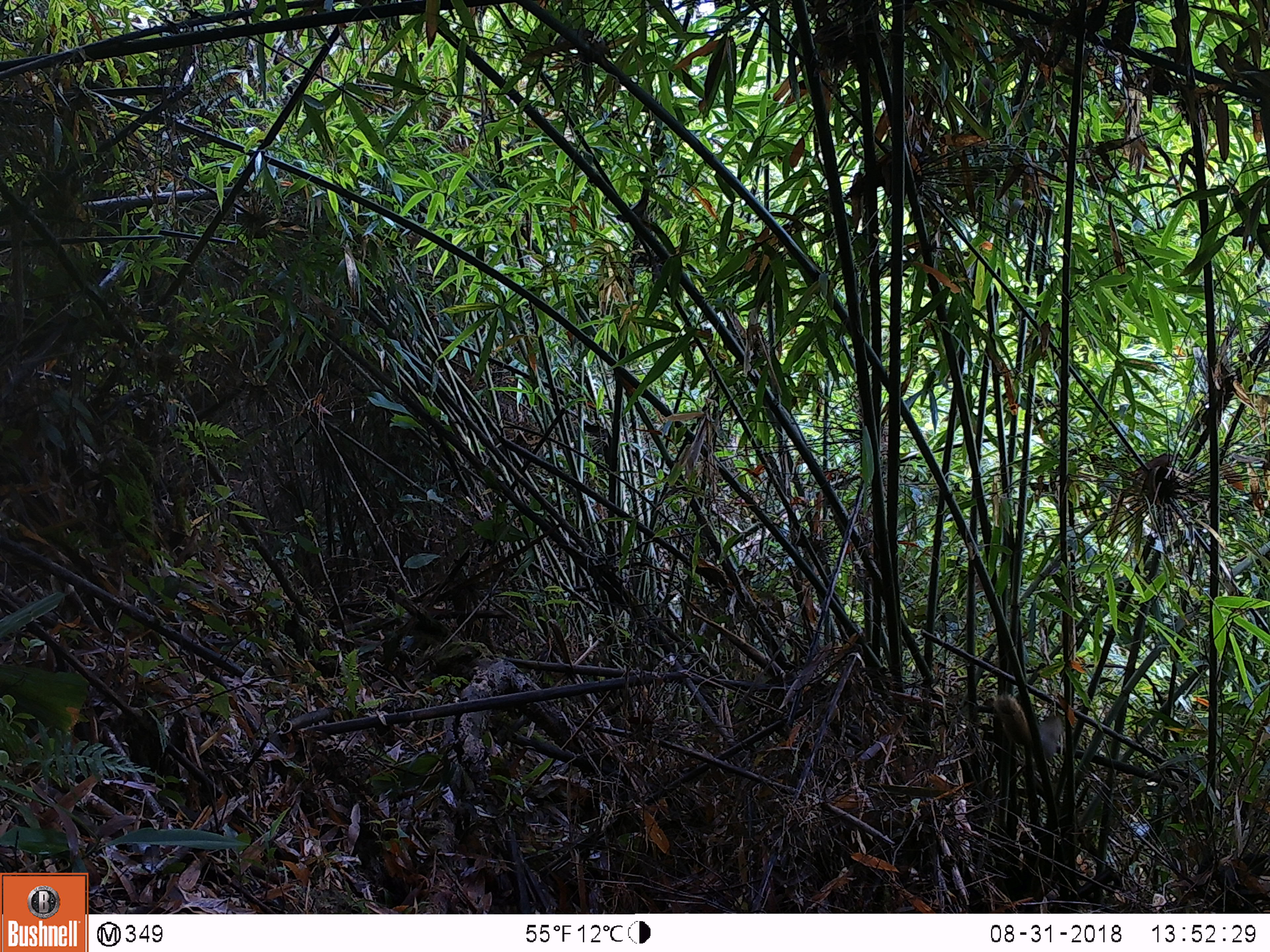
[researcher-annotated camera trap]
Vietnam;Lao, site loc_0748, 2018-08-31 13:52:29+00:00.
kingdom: Animalia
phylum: Chordata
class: Mammalia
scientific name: Mammalia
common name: mammal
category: unidentified small mammal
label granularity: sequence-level